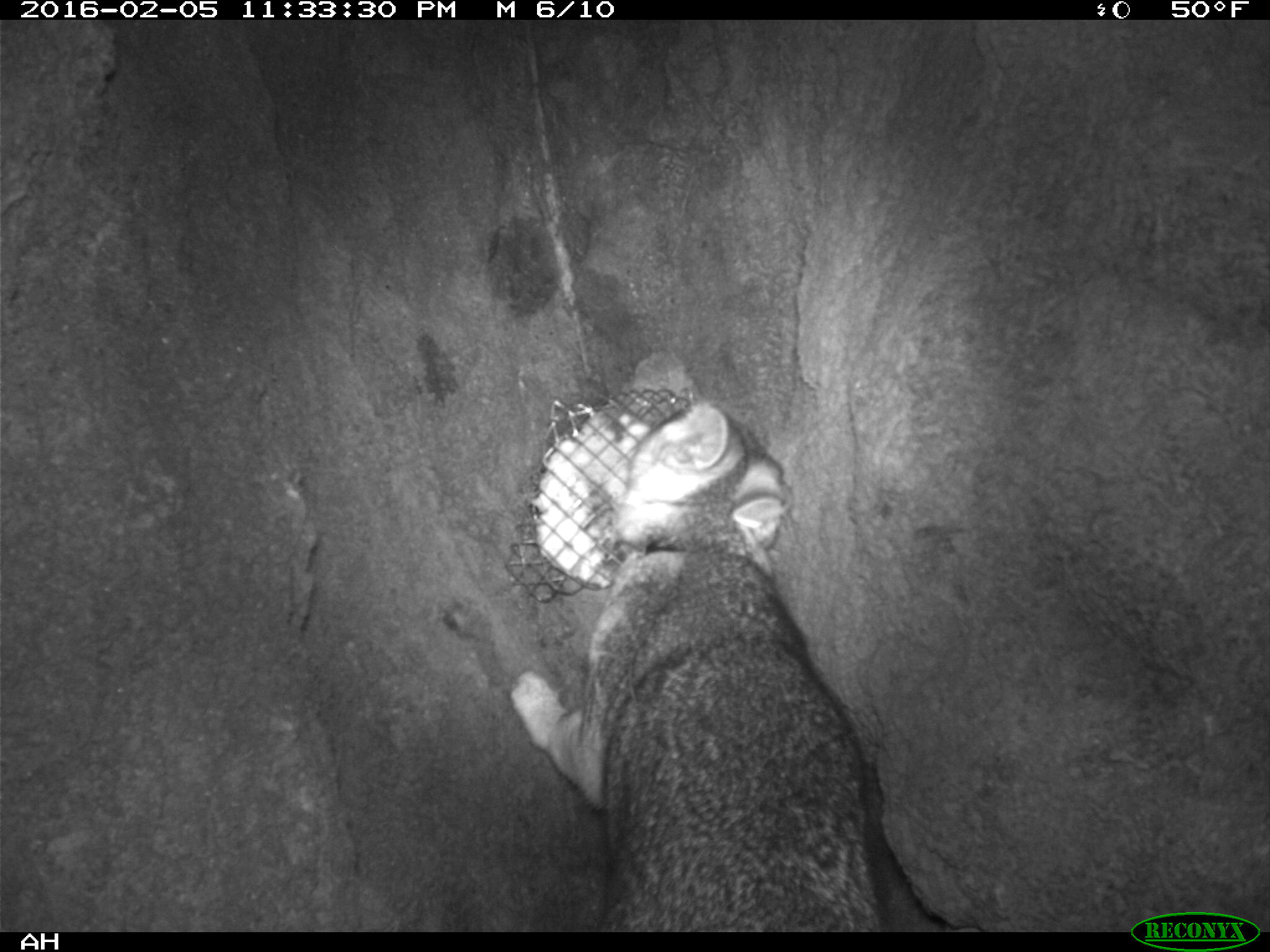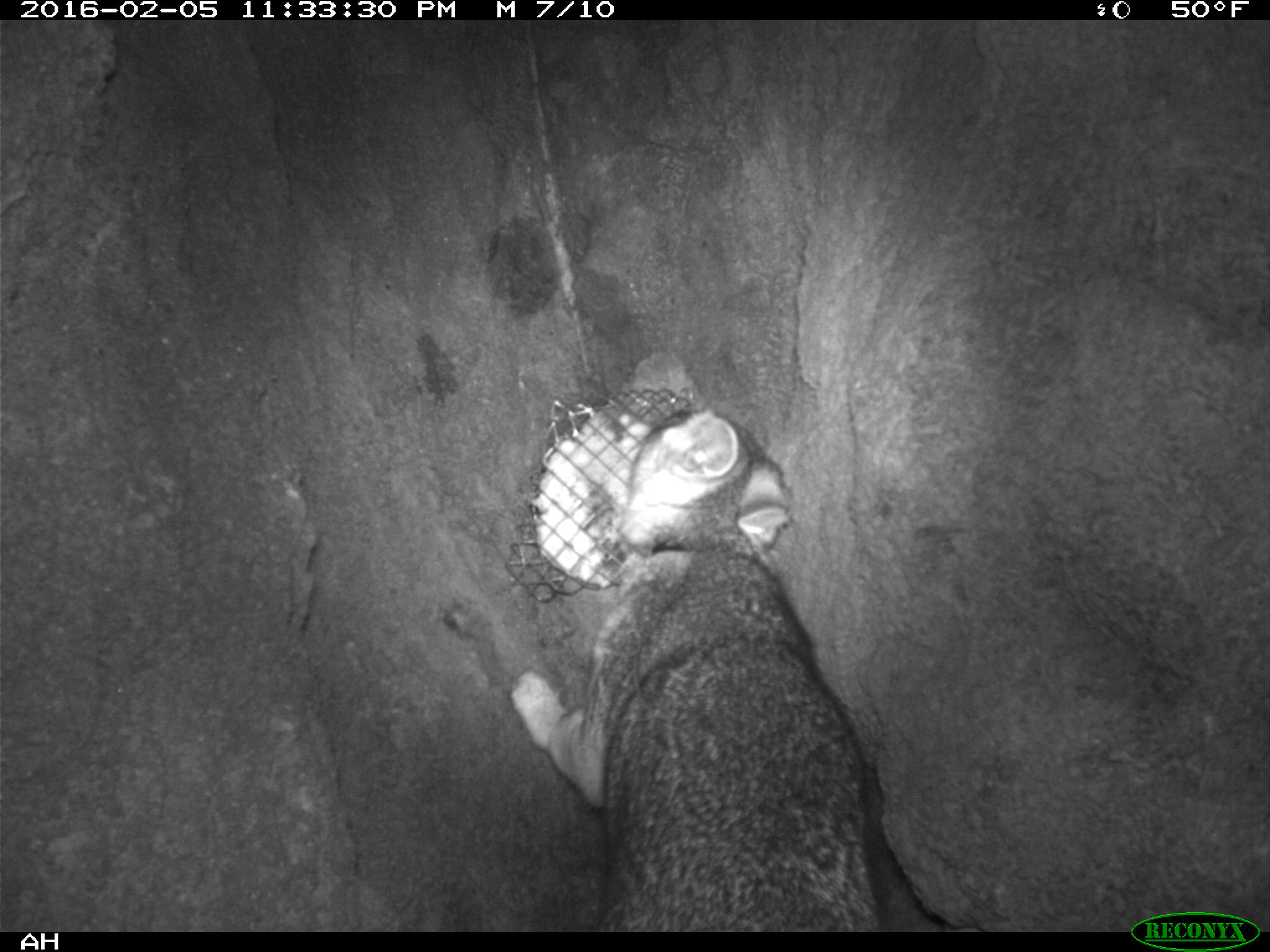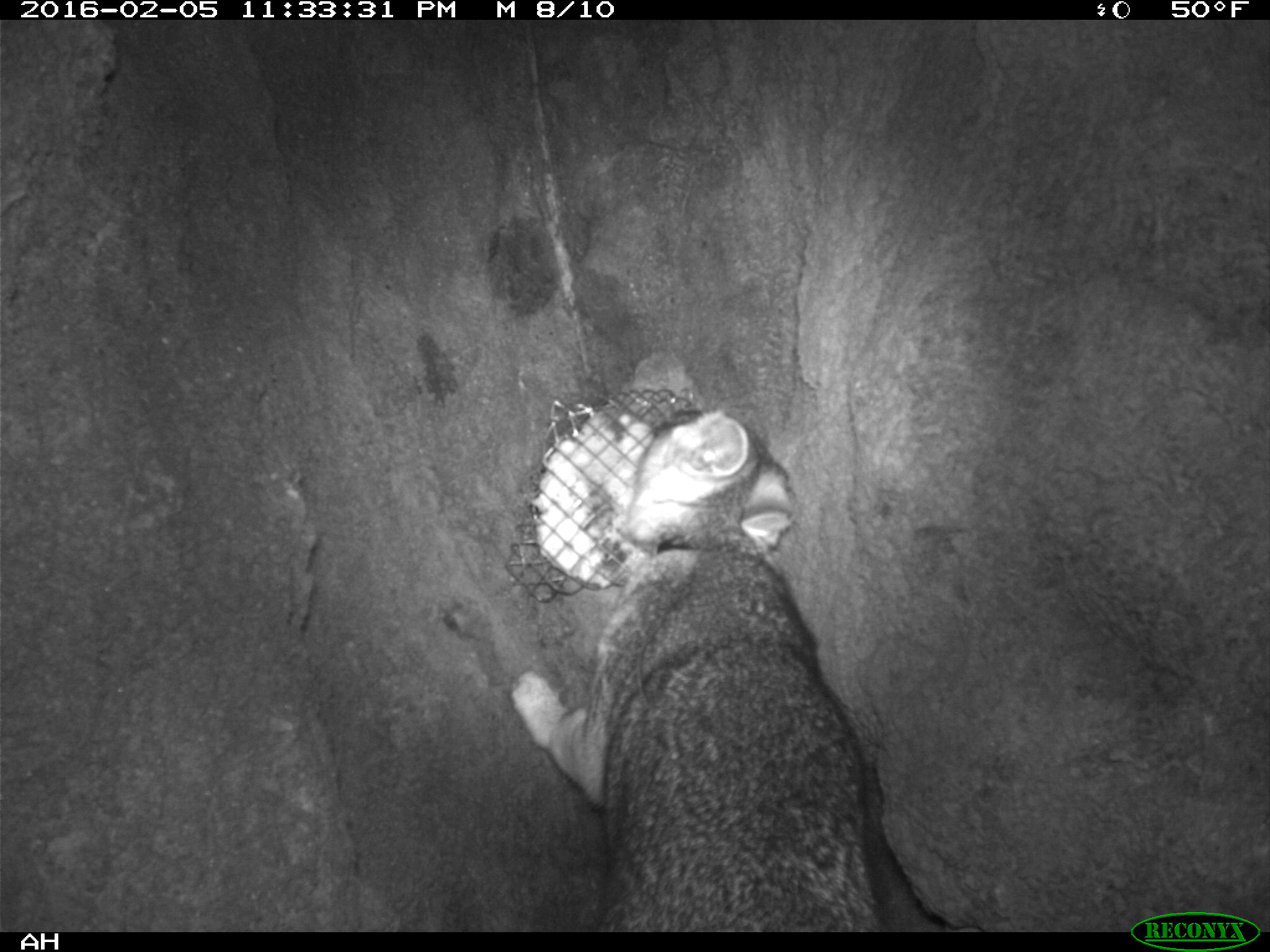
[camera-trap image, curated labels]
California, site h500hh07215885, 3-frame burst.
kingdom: Animalia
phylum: Chordata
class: Mammalia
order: Carnivora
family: Canidae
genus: Urocyon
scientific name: Urocyon littoralis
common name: island fox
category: fox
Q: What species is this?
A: Fox (island fox) (Urocyon littoralis).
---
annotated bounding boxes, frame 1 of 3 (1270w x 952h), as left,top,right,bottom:
fox: 506,400,885,930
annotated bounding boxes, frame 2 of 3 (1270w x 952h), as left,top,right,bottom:
fox: 508,404,884,931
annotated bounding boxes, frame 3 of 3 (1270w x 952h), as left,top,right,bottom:
fox: 508,409,885,932